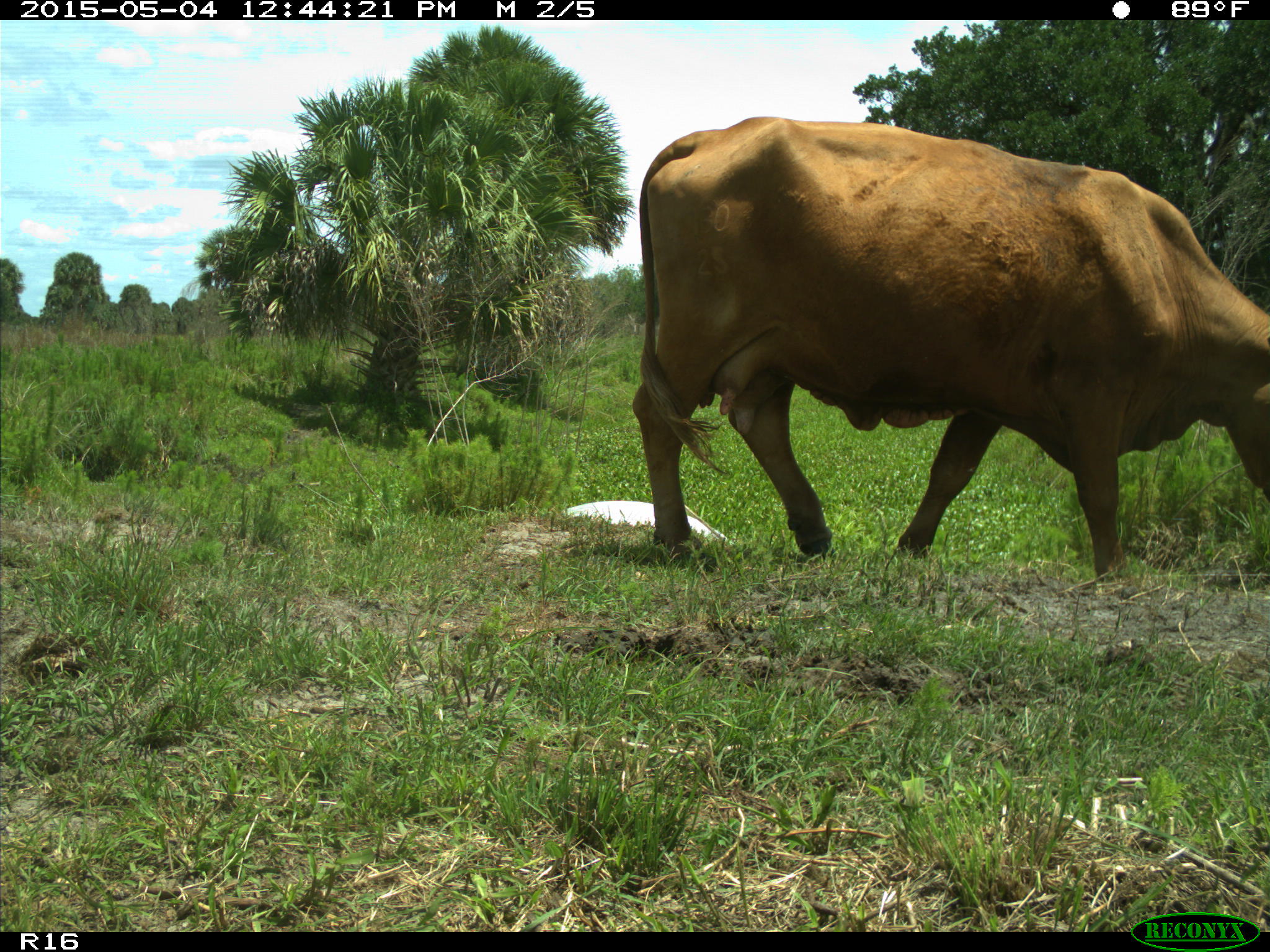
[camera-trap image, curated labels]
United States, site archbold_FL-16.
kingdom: Animalia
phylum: Chordata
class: Mammalia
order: Artiodactyla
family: Bovidae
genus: Bos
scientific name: Bos taurus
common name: domestic cow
Bos taurus (domestic cow).